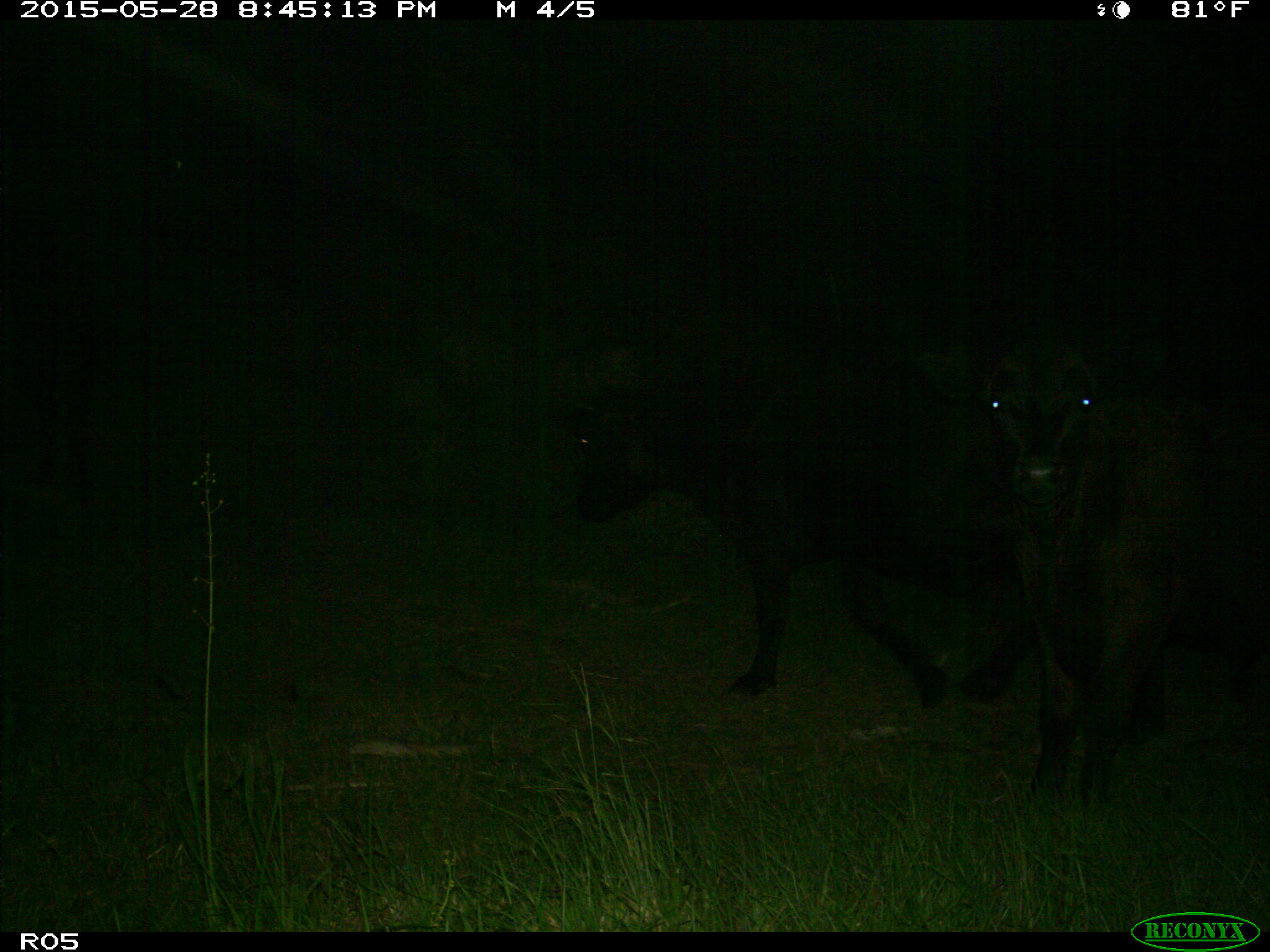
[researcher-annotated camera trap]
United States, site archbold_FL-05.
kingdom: Animalia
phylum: Chordata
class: Mammalia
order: Artiodactyla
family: Bovidae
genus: Bos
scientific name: Bos taurus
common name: domestic cow